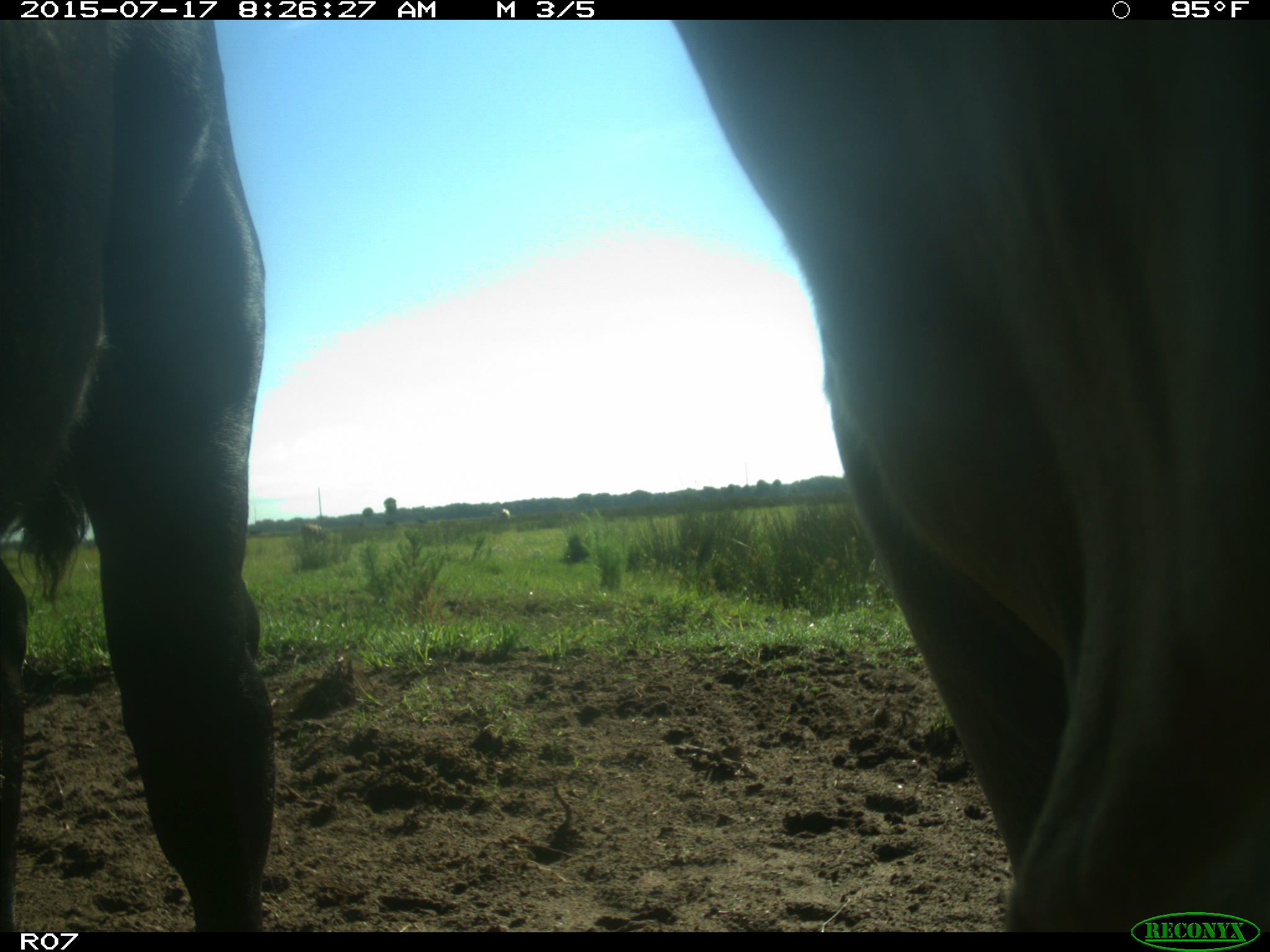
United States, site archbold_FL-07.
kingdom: Animalia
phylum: Chordata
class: Mammalia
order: Artiodactyla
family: Bovidae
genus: Bos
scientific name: Bos taurus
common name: domestic cow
Bos taurus (domestic cow).